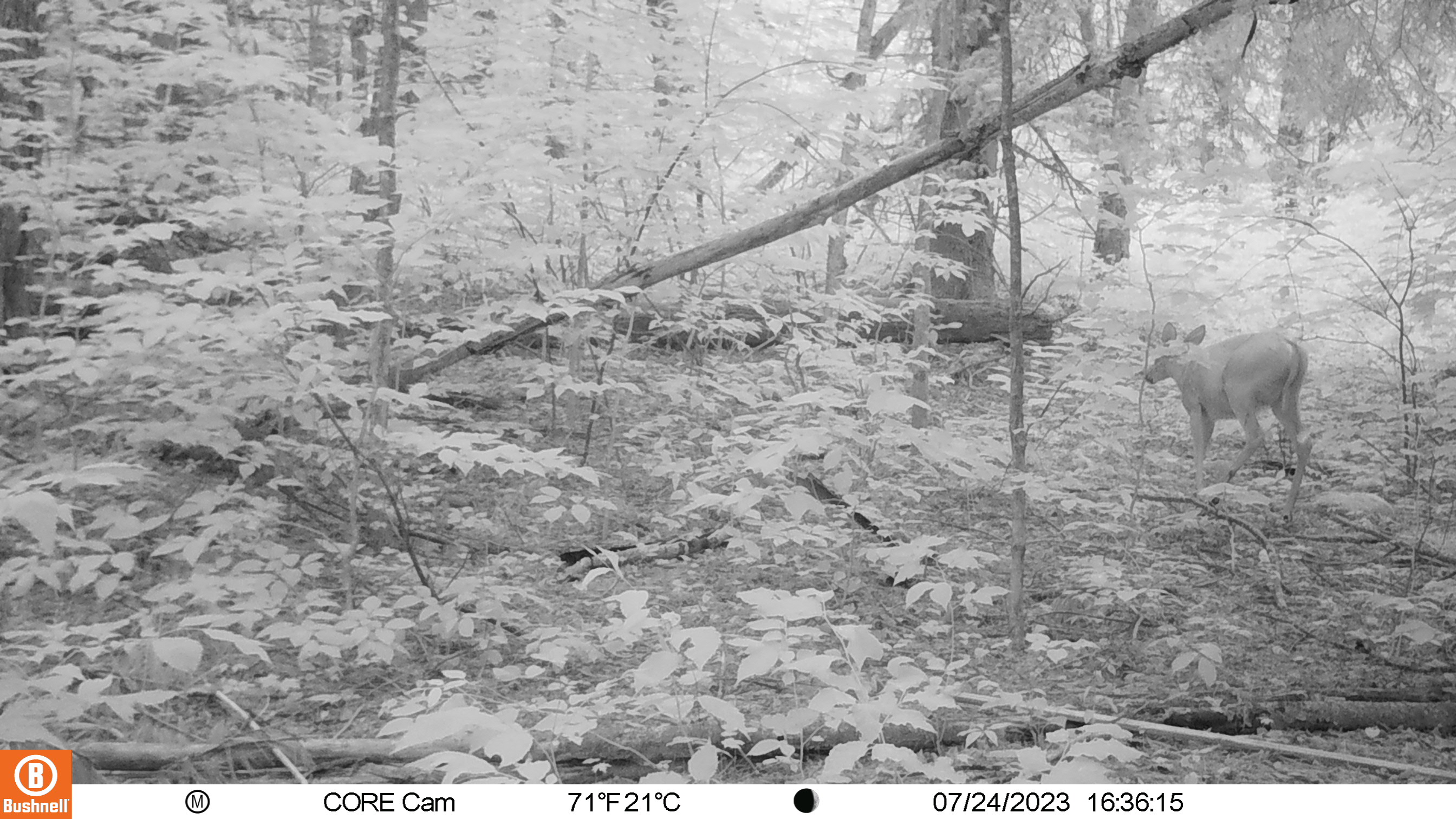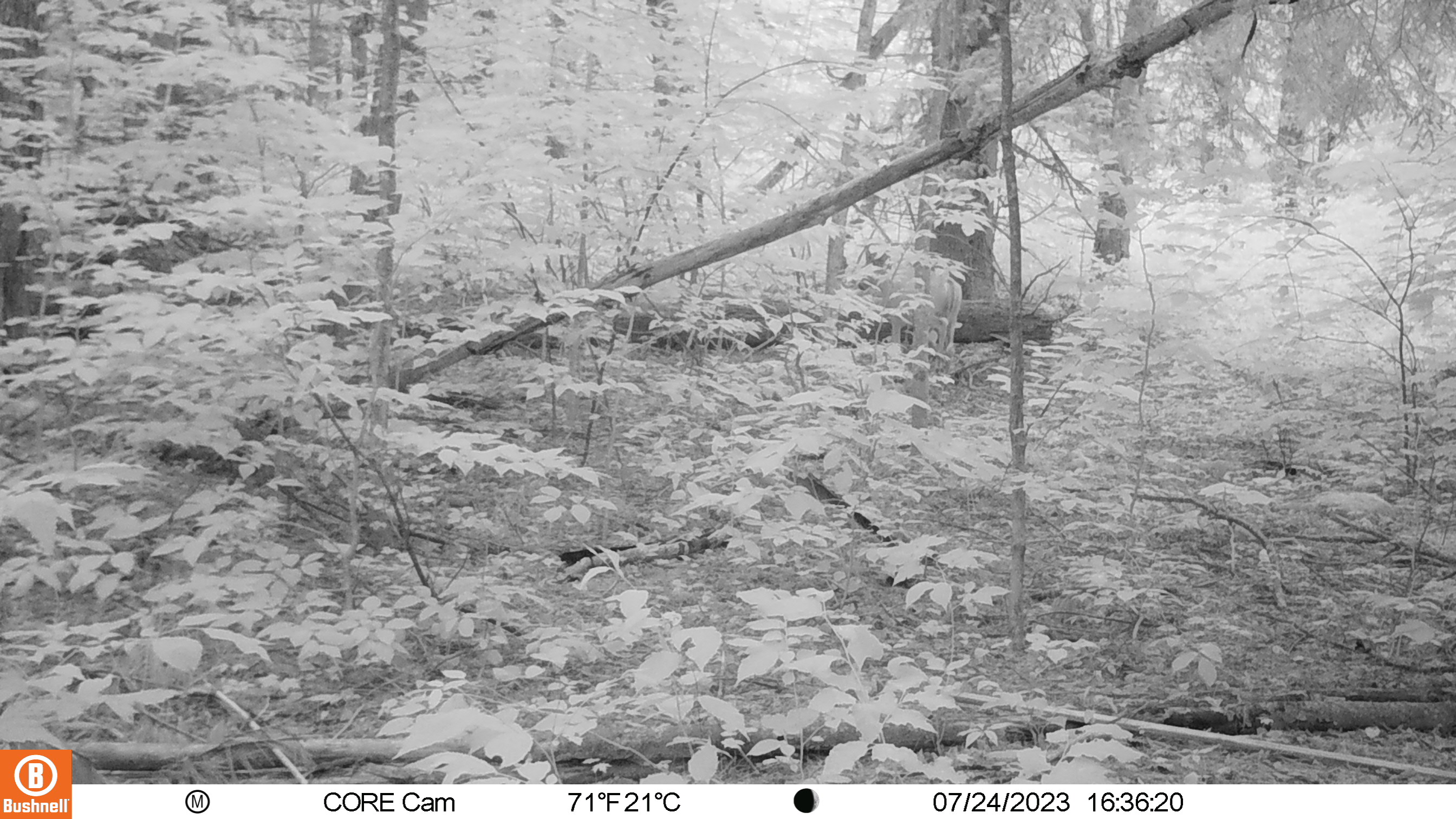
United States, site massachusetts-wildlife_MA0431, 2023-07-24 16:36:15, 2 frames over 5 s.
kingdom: Animalia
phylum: Chordata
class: Mammalia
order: Artiodactyla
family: Cervidae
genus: Odocoileus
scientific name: Odocoileus virginianus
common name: white-tailed deer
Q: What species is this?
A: White-tailed deer (Odocoileus virginianus).